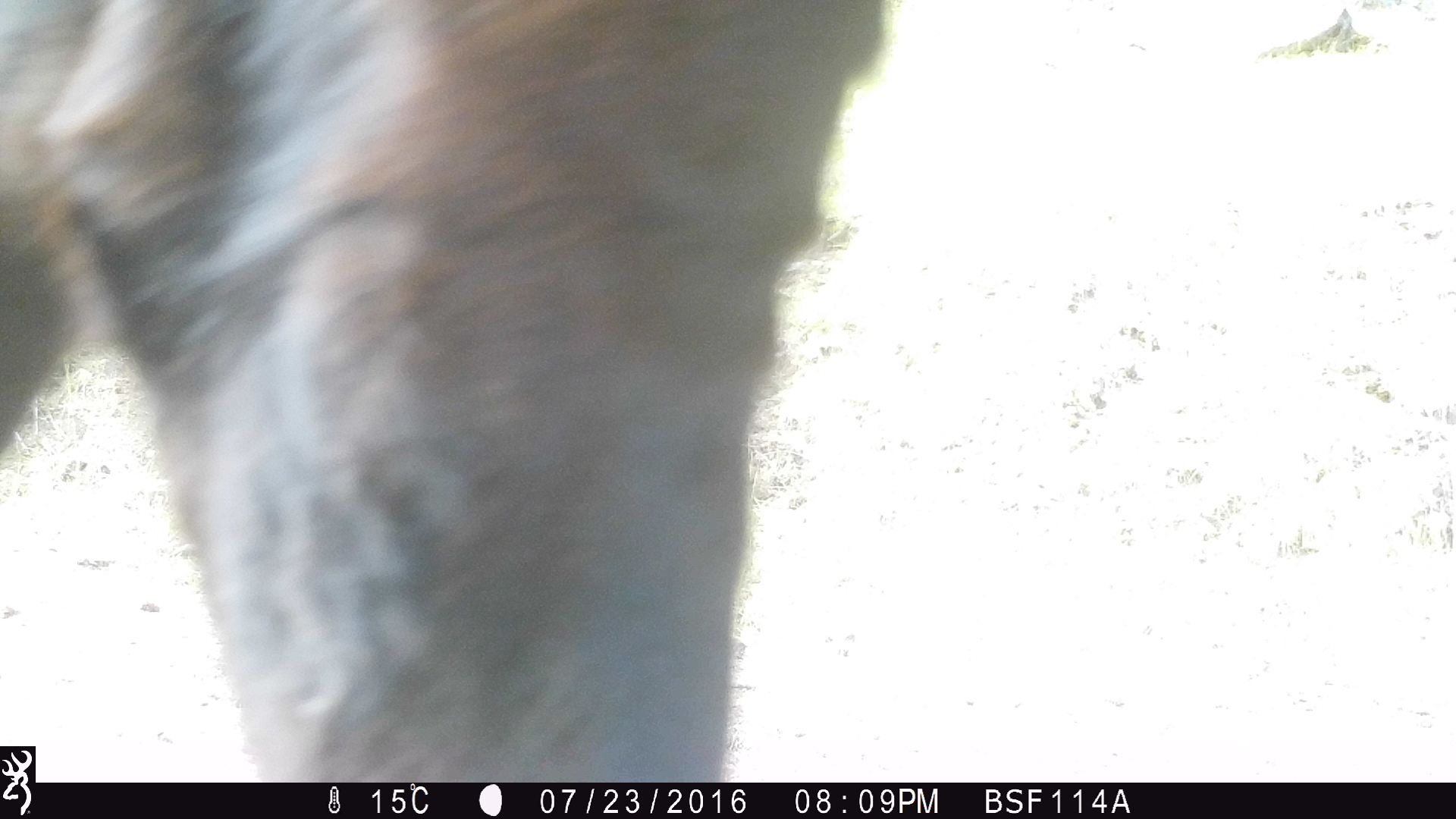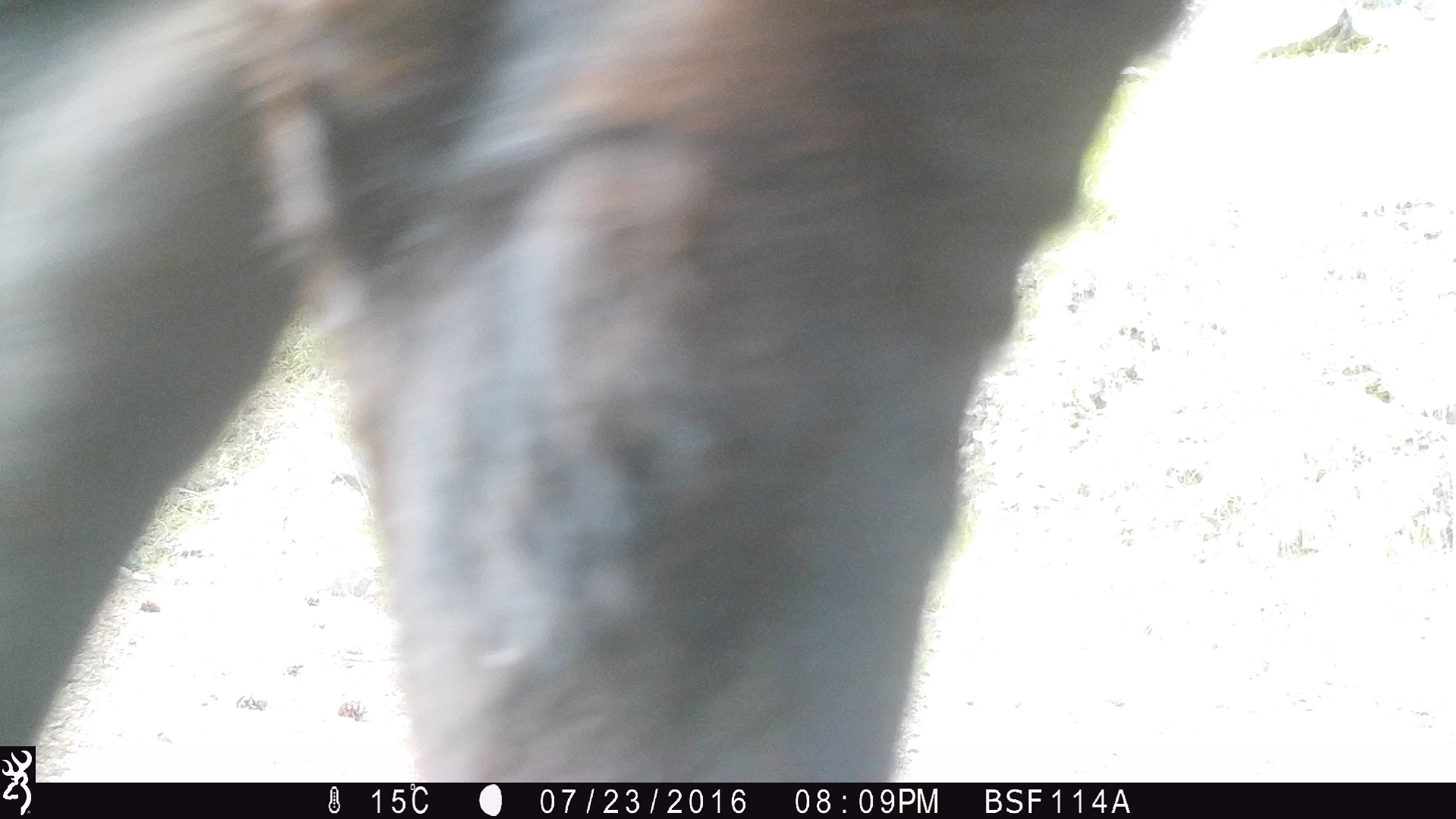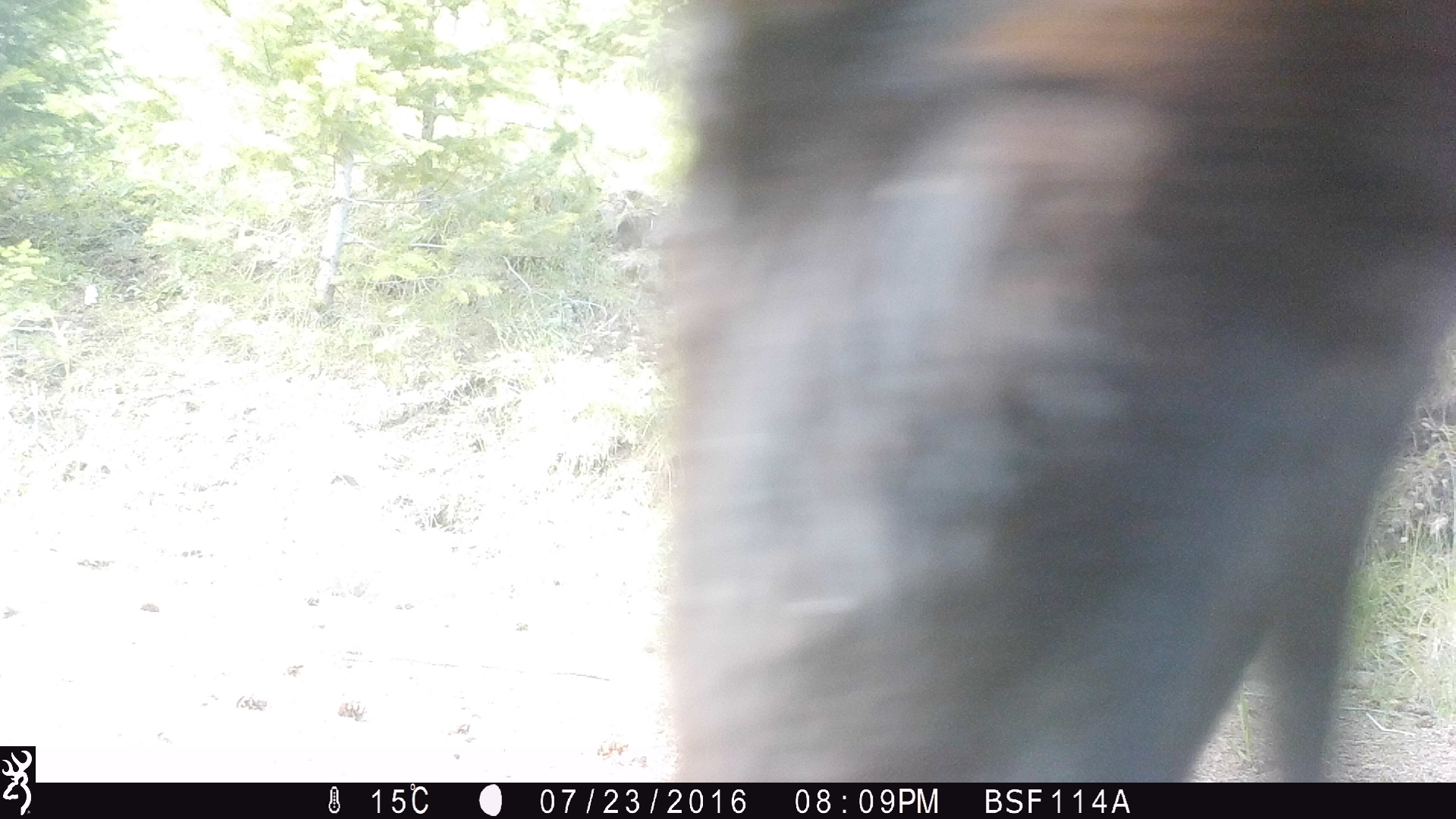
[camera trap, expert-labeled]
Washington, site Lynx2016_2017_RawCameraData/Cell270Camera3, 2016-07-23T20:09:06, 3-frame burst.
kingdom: Animalia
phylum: Chordata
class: Mammalia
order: Artiodactyla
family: Bovidae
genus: Bos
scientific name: Bos taurus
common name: domestic cattle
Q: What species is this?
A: Domestic cattle (Bos taurus).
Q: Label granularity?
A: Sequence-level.